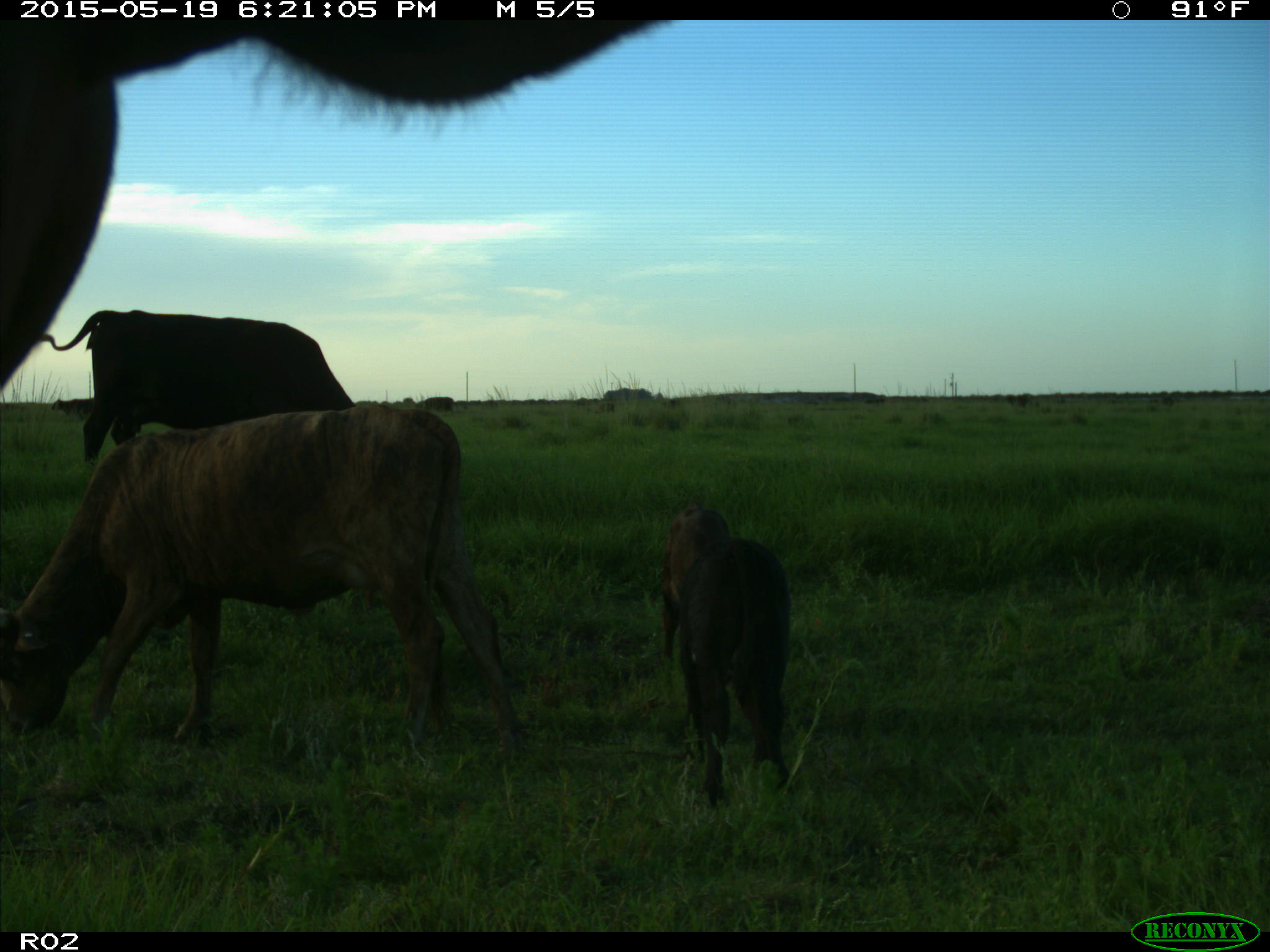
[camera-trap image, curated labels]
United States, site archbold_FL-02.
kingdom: Animalia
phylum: Chordata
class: Mammalia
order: Artiodactyla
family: Bovidae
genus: Bos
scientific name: Bos taurus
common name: domestic cow